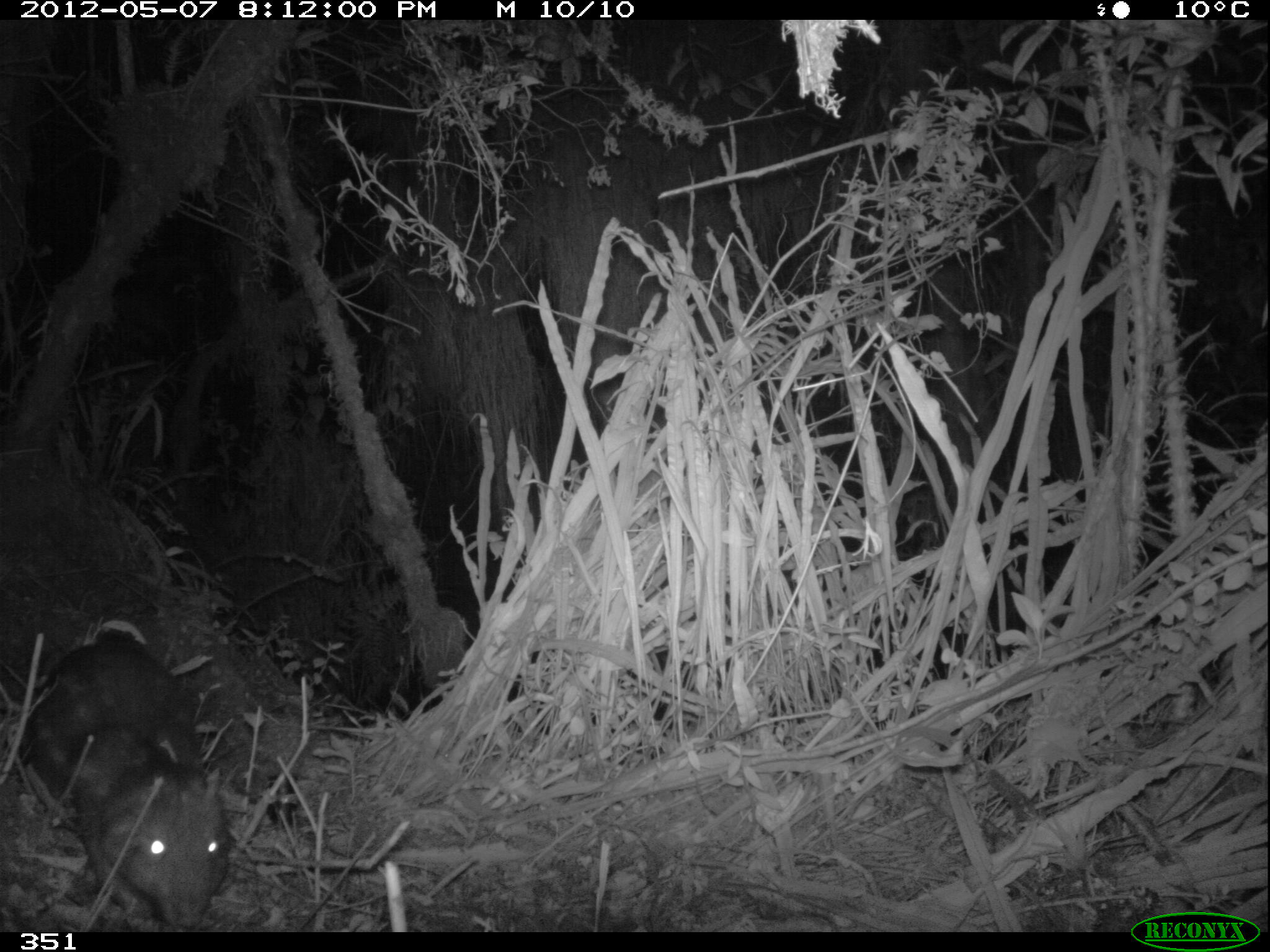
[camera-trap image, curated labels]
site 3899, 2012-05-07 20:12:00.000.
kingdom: Animalia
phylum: Chordata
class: Mammalia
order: Rodentia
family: Cuniculidae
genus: Cuniculus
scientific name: Cuniculus taczanowskii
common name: mountain paca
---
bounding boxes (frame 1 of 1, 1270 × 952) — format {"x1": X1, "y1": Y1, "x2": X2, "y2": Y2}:
cuniculus taczanowskii: {"x1": 18, "y1": 635, "x2": 232, "y2": 932}